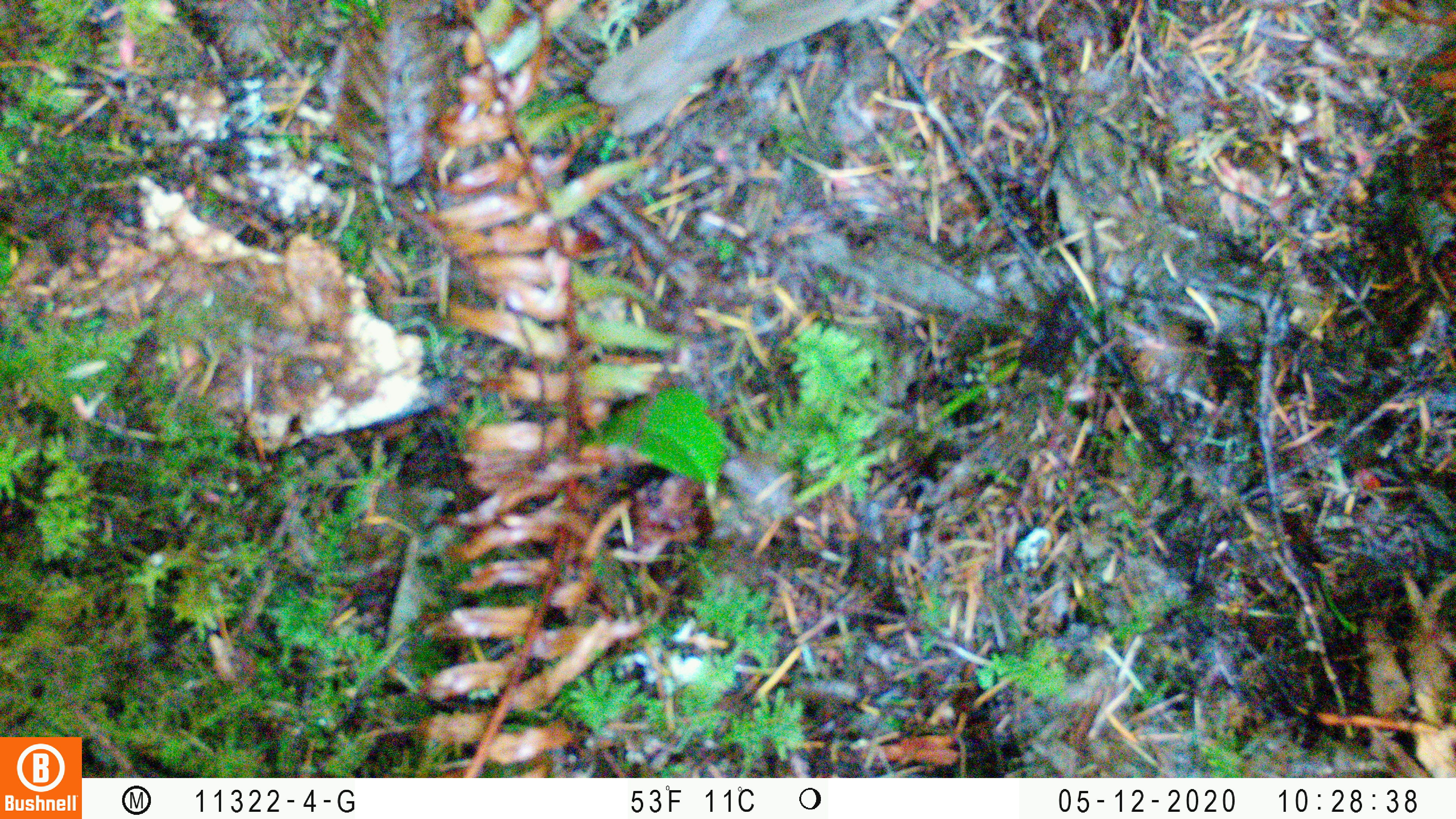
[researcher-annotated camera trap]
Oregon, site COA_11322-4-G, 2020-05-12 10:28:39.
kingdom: Animalia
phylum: Chordata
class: Aves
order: Passeriformes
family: Turdidae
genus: Catharus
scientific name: Catharus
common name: brown thrushes and nightingale-thrushes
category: catharus species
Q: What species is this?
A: Catharus species (brown thrushes and nightingale-thrushes) (Catharus).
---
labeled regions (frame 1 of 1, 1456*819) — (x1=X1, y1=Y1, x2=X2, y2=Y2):
catharus species: (x1=577, y1=0, x2=903, y2=146)